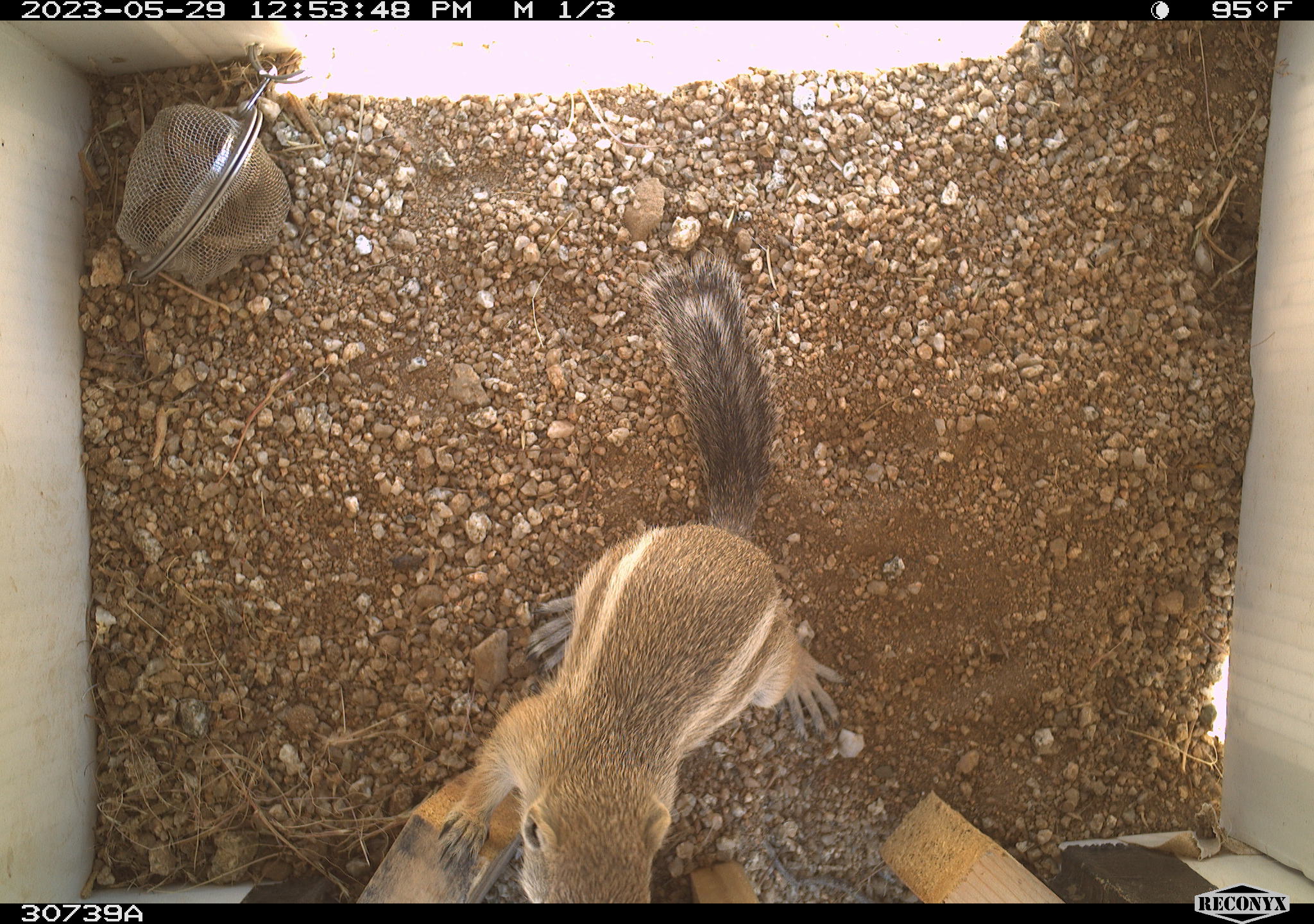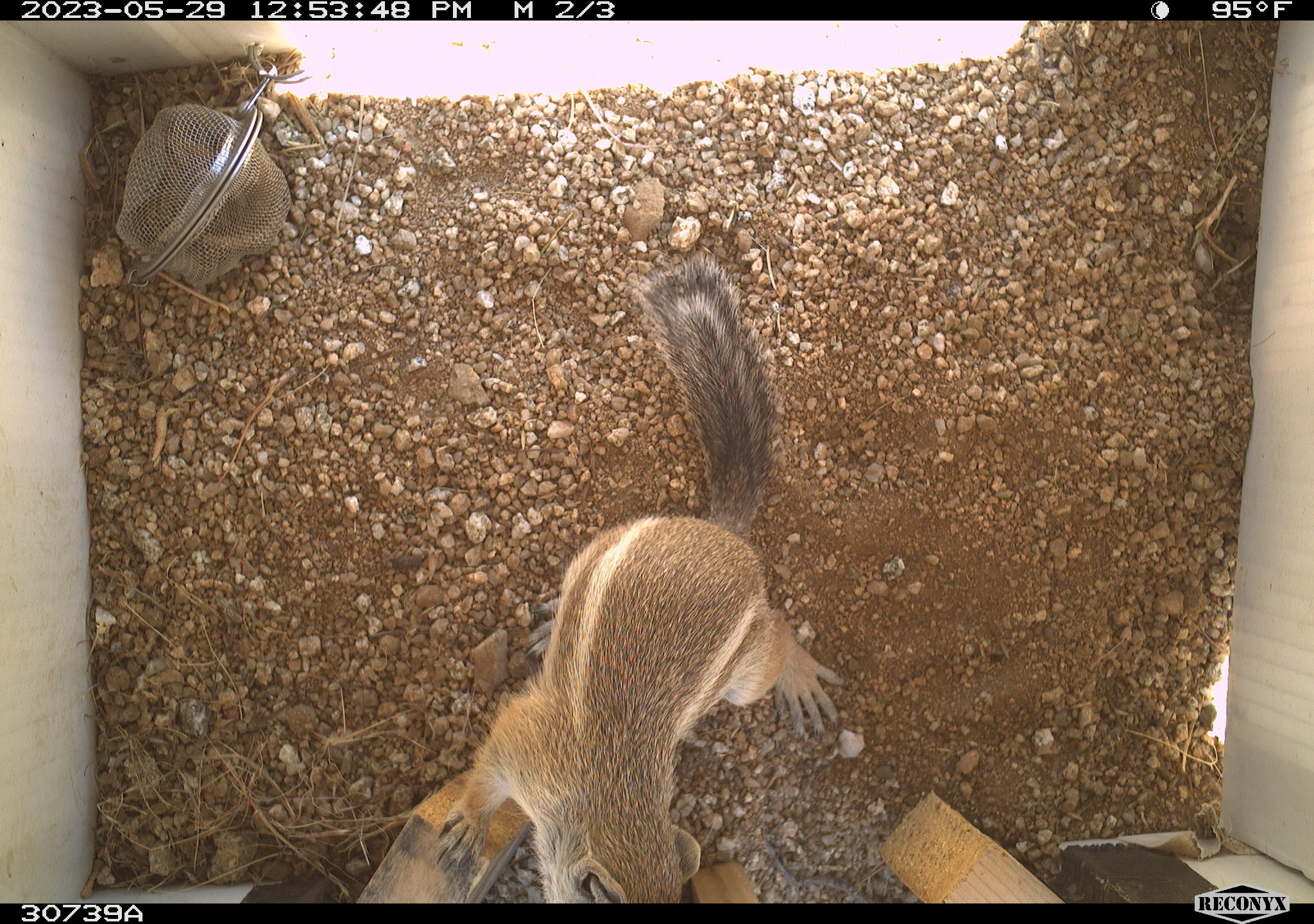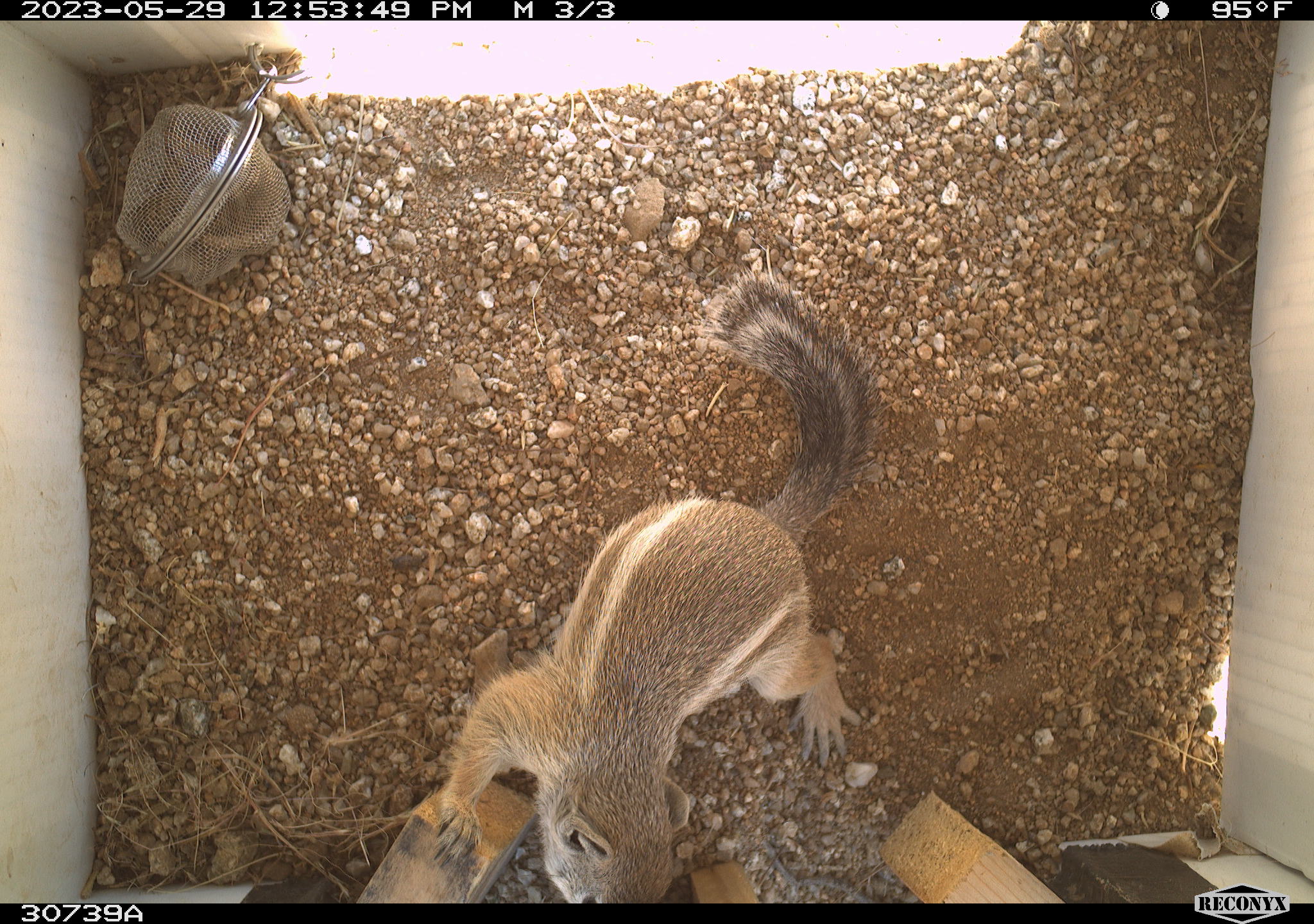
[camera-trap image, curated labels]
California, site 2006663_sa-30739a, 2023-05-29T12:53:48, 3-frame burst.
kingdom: Animalia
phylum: Chordata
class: Mammalia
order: Rodentia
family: Sciuridae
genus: Ammospermophilus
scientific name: Ammospermophilus leucurus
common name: white-tailed antelope squirrel